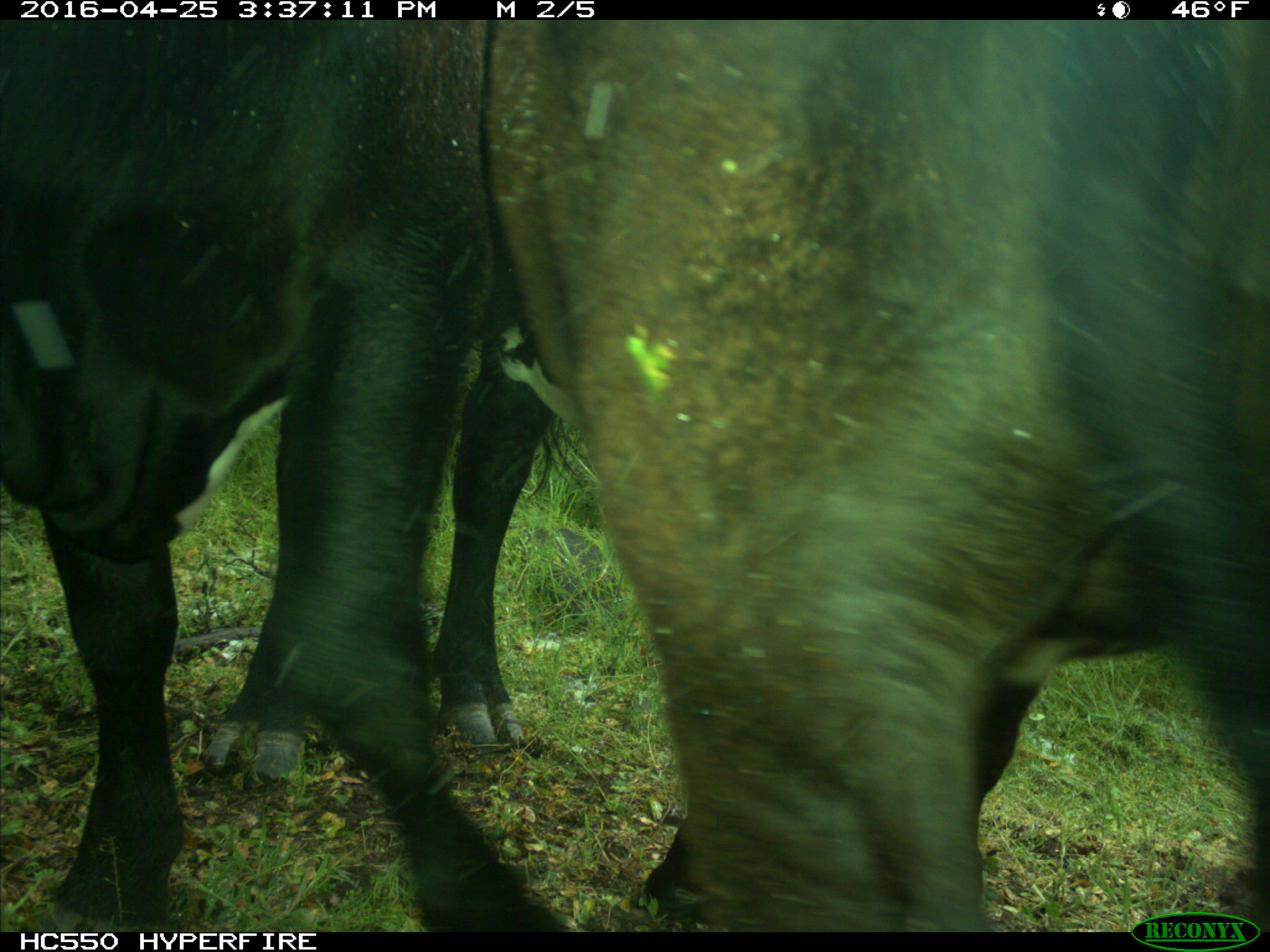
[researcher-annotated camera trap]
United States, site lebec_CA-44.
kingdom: Animalia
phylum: Chordata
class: Mammalia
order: Artiodactyla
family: Bovidae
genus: Bos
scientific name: Bos taurus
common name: domestic cow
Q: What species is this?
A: Bos taurus (domestic cow).